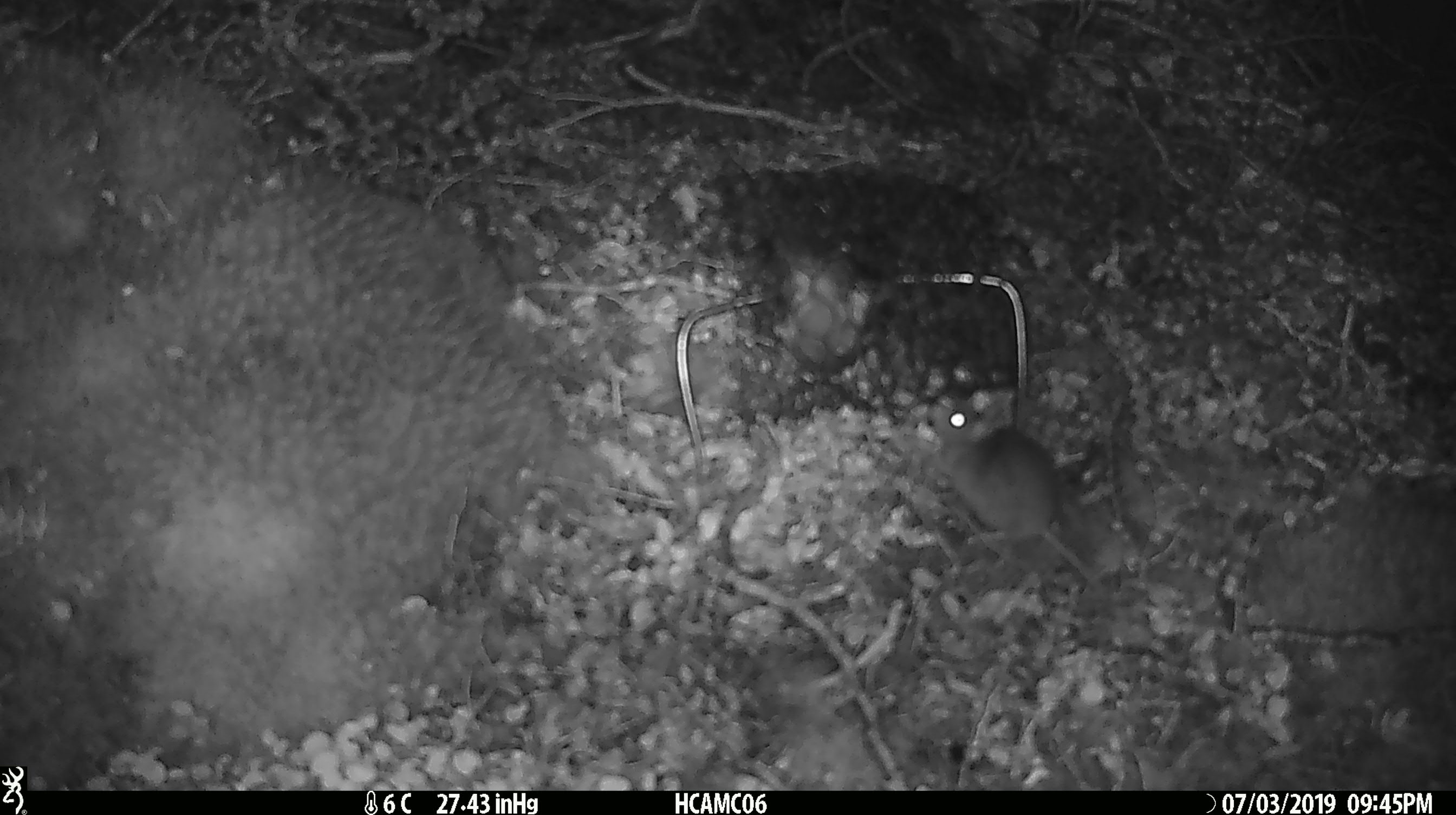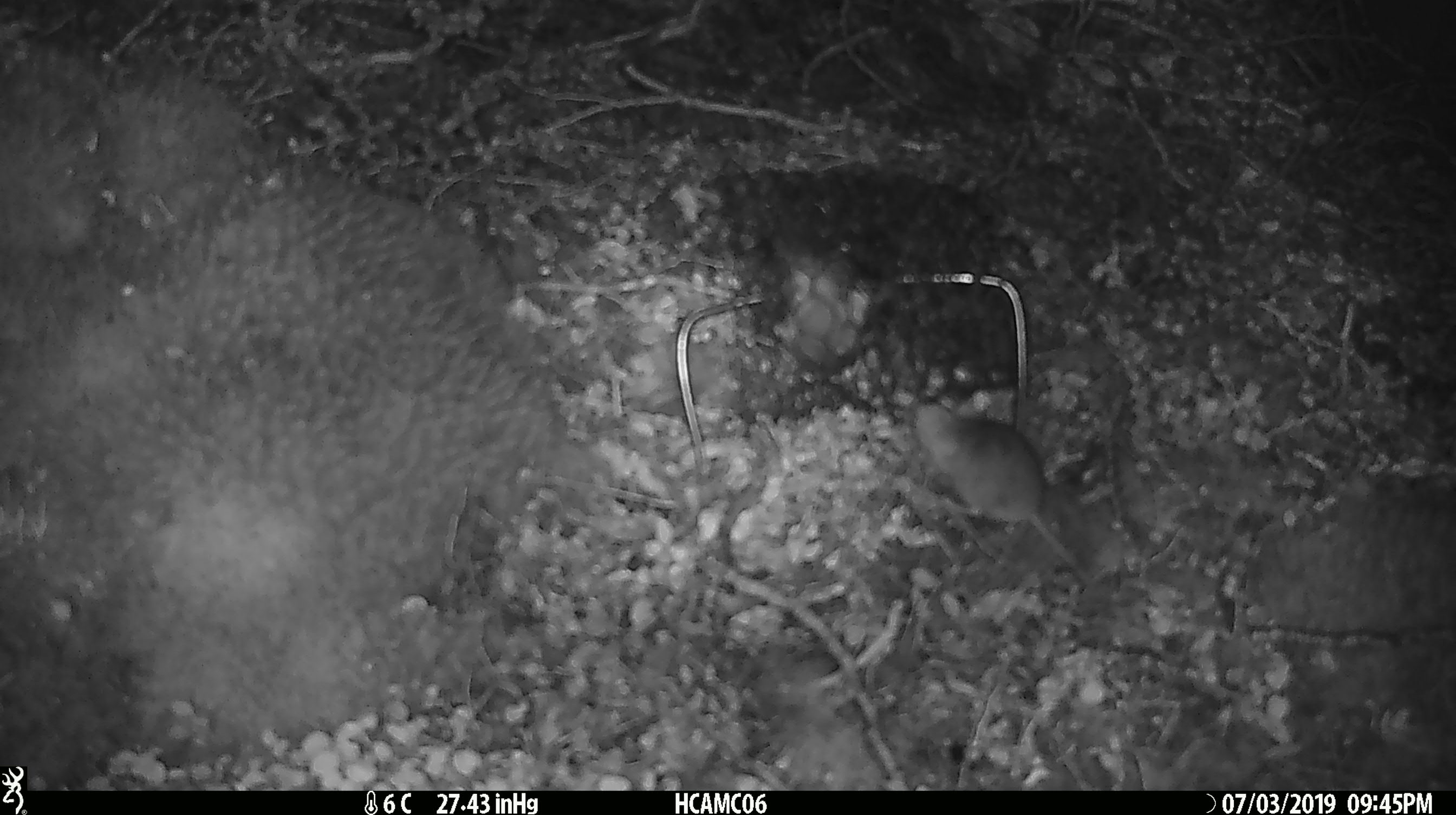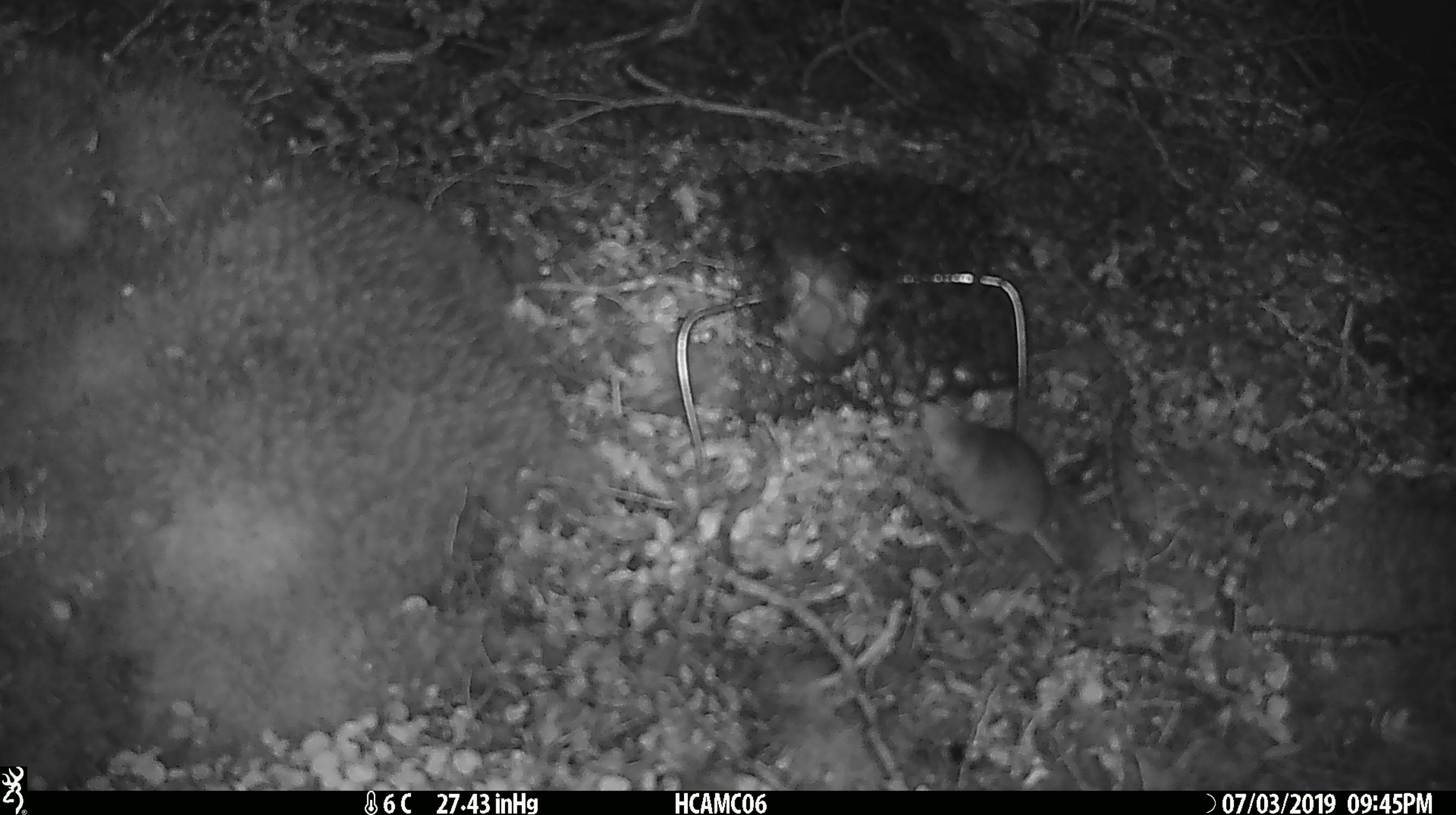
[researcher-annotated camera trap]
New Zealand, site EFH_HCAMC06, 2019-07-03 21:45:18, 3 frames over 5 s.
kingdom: Animalia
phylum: Chordata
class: Mammalia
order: Rodentia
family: Muridae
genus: Mus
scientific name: Mus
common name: mouse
Mouse (Mus).